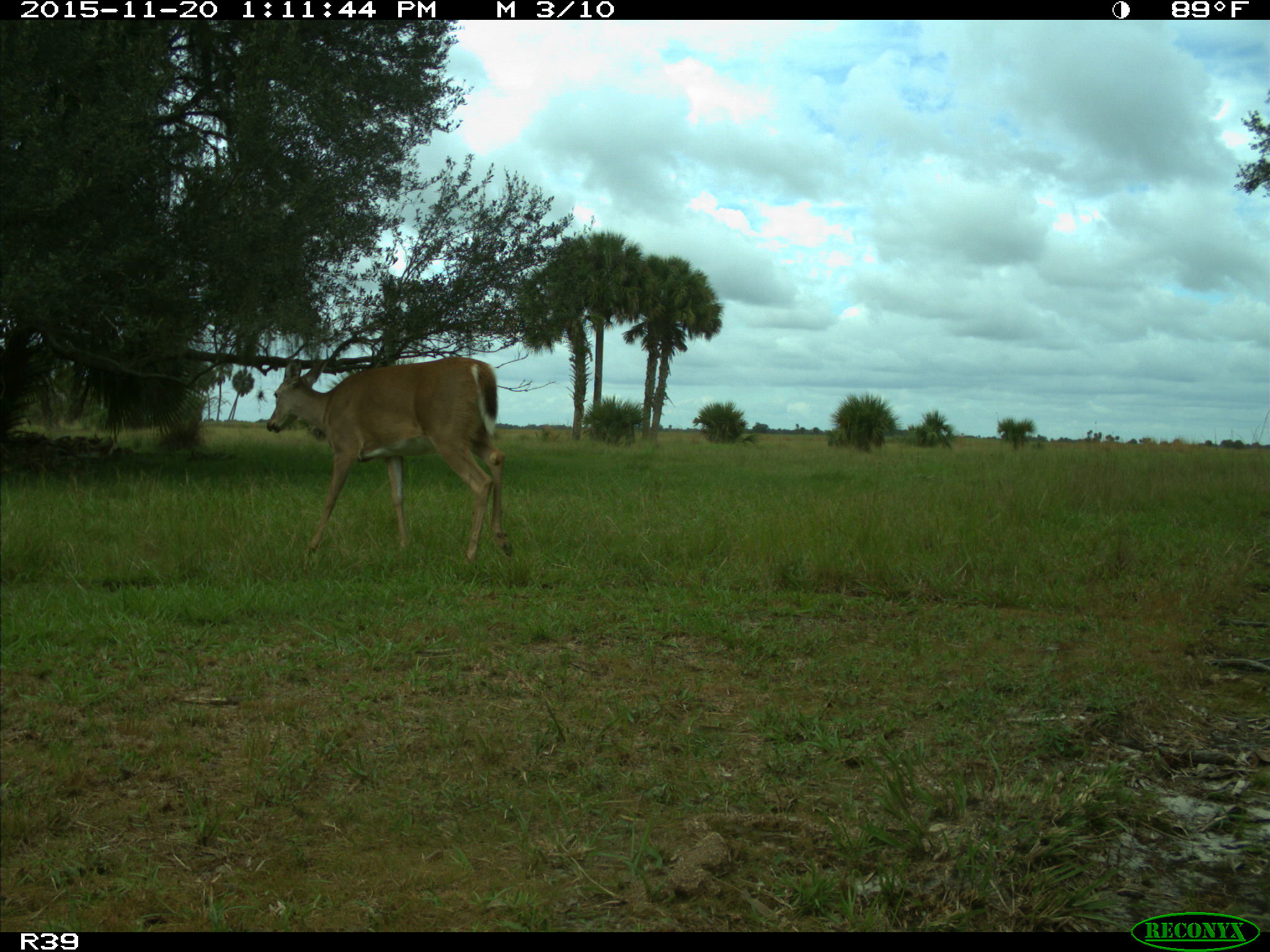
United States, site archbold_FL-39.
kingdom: Animalia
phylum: Chordata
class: Mammalia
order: Artiodactyla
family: Cervidae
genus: Odocoileus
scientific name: Odocoileus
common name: deer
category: unidentified deer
Unidentified deer (deer) (Odocoileus).